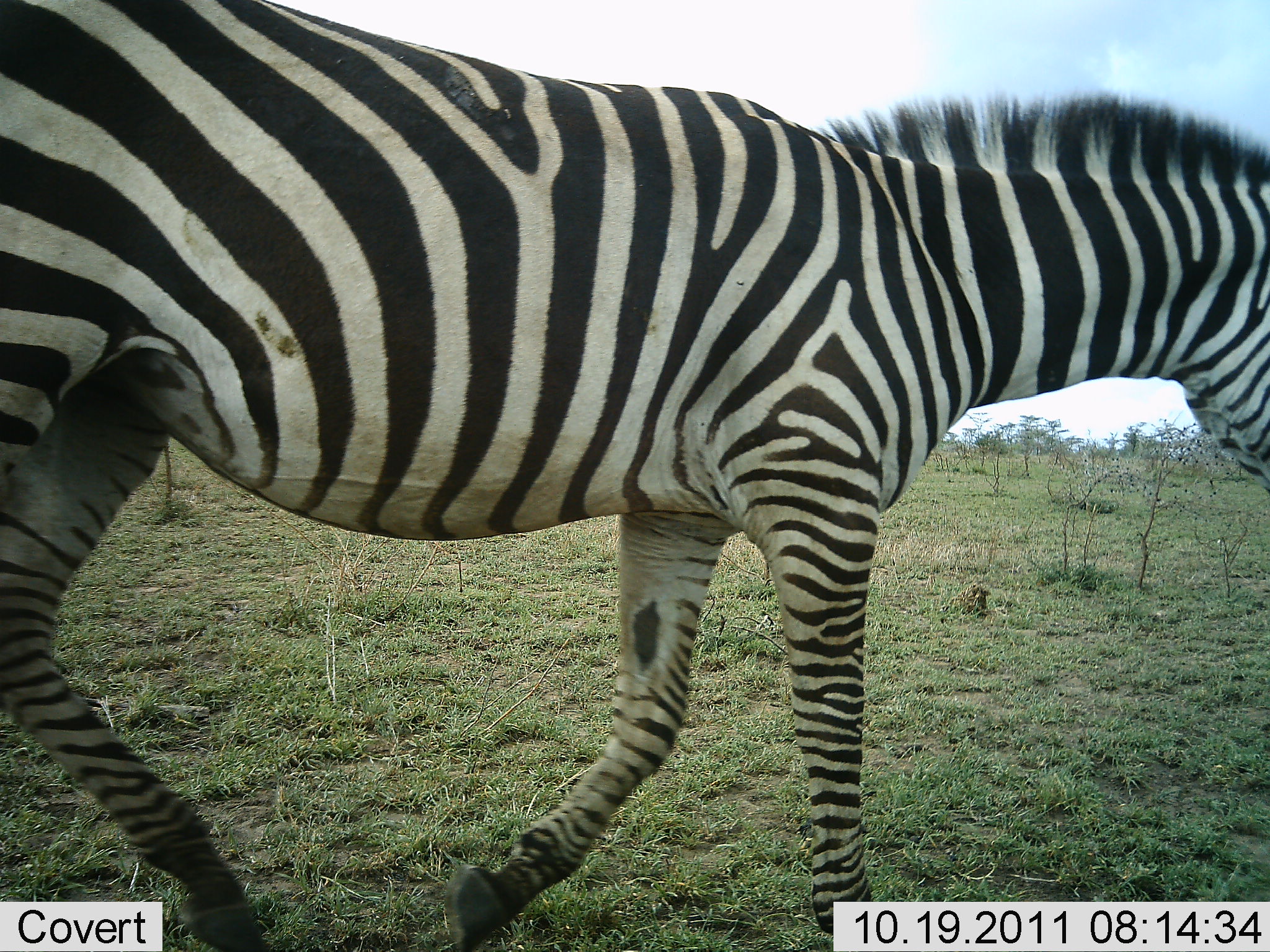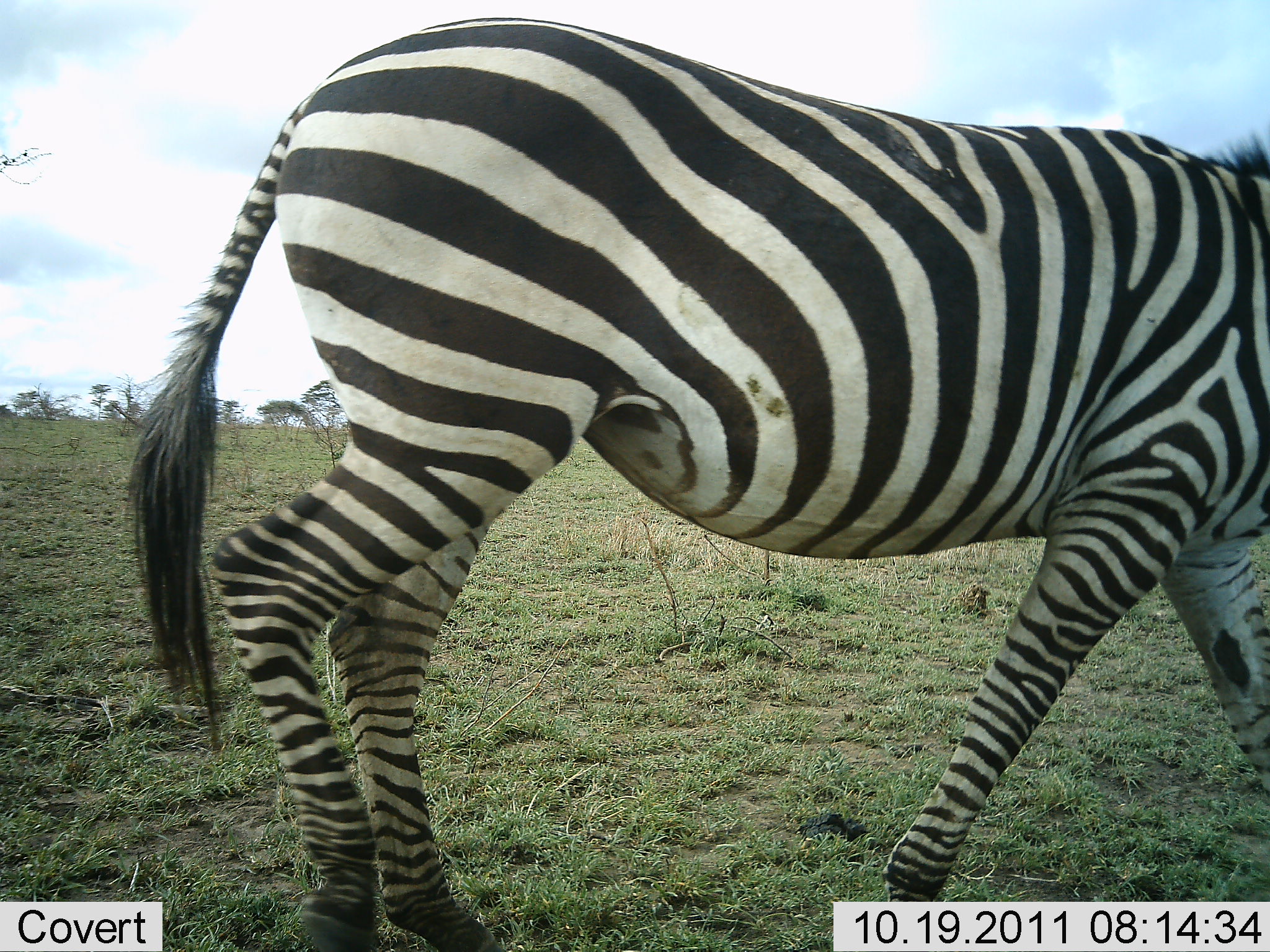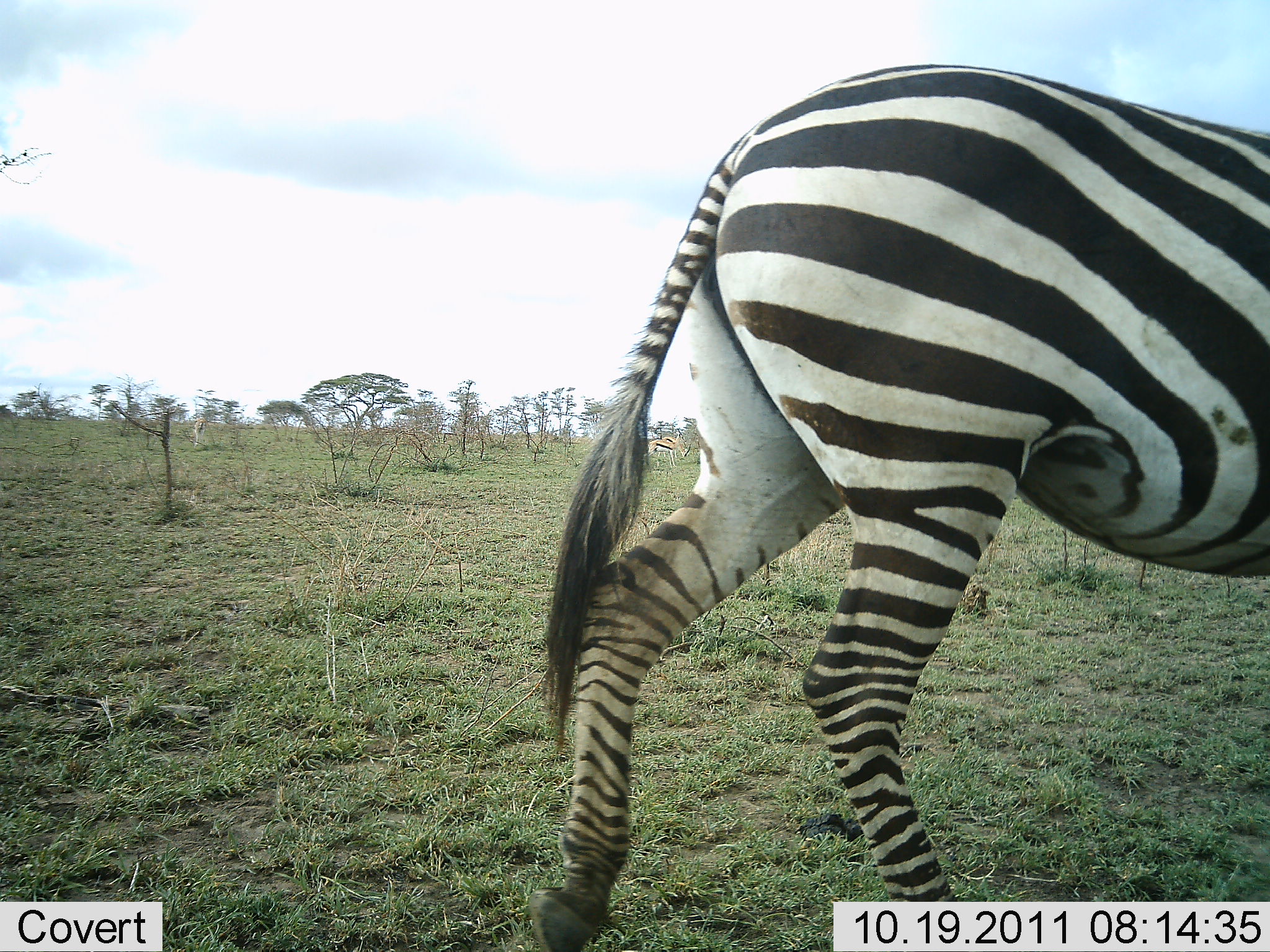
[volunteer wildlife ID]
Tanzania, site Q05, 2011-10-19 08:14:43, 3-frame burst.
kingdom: Animalia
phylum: Chordata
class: Mammalia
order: Perissodactyla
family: Equidae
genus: Equus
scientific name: Equus quagga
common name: plains zebra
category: zebra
Zebra (plains zebra) (Equus quagga), count 1. Behavior (volunteer vote fractions): standing 0%, resting 0%, moving 100%, interacting 0%. Young present (vote fraction): 0%. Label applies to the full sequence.